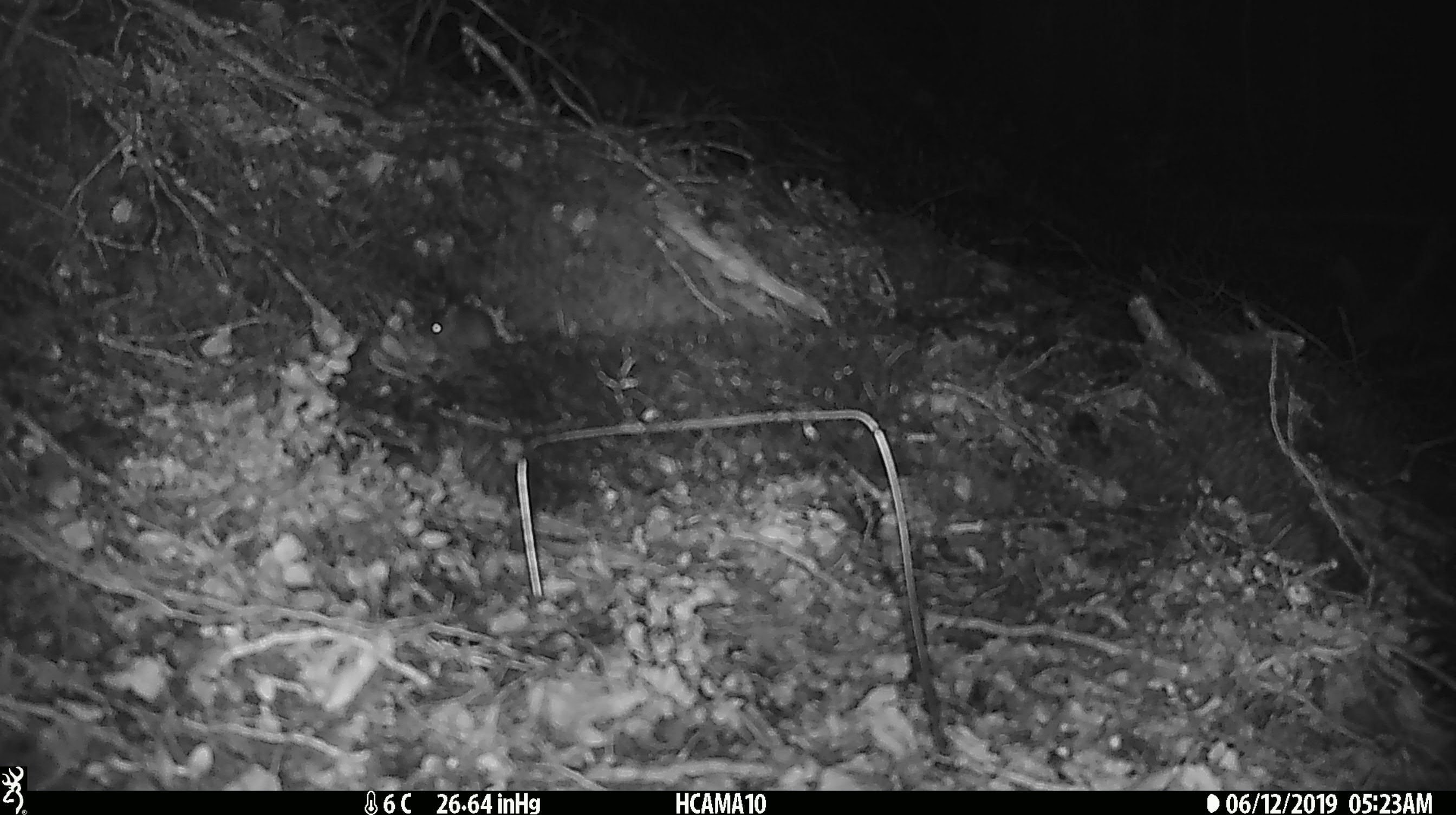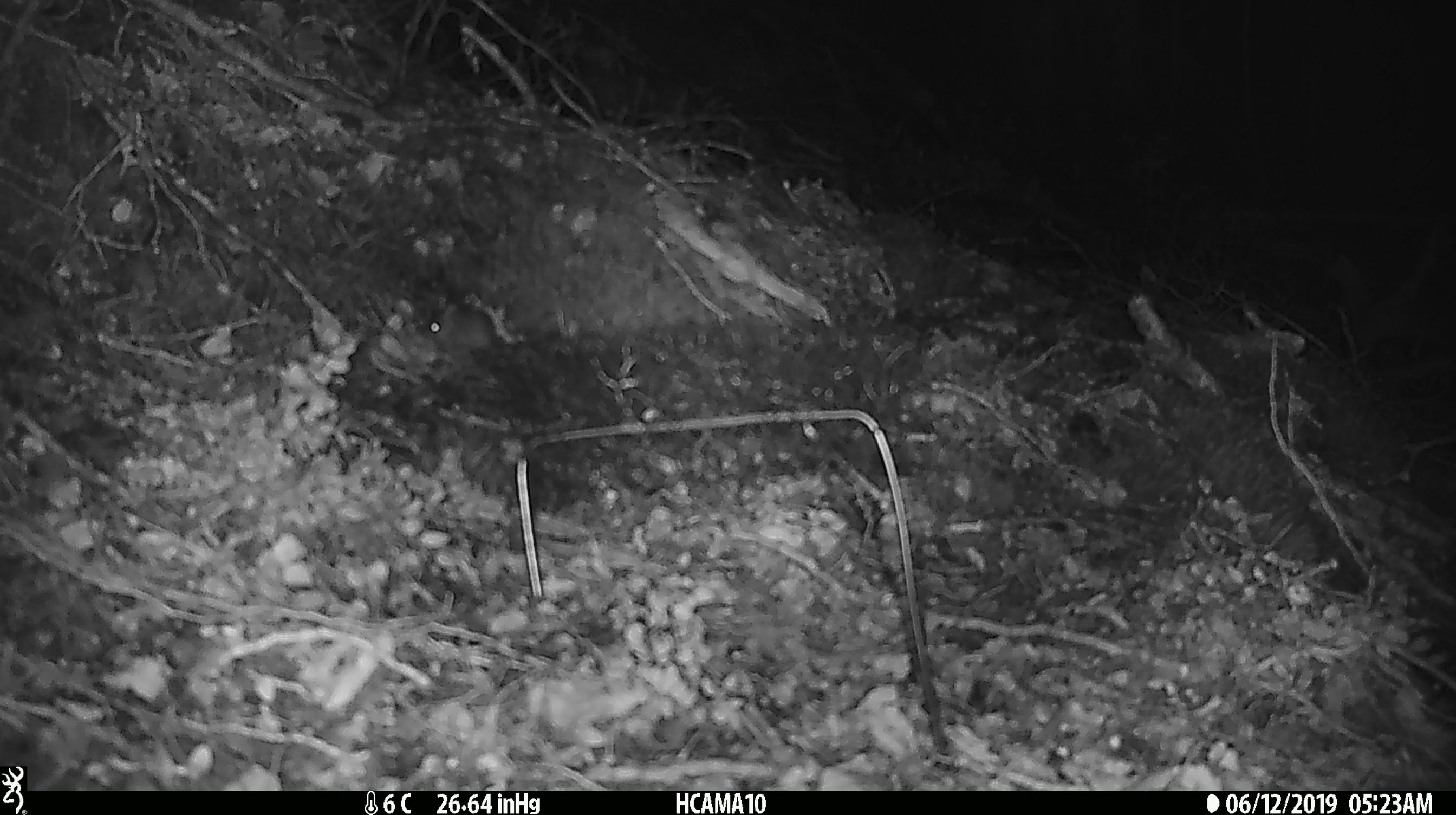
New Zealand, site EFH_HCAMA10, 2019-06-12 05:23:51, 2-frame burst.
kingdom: Animalia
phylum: Chordata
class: Mammalia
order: Rodentia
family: Muridae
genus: Mus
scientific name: Mus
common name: mouse